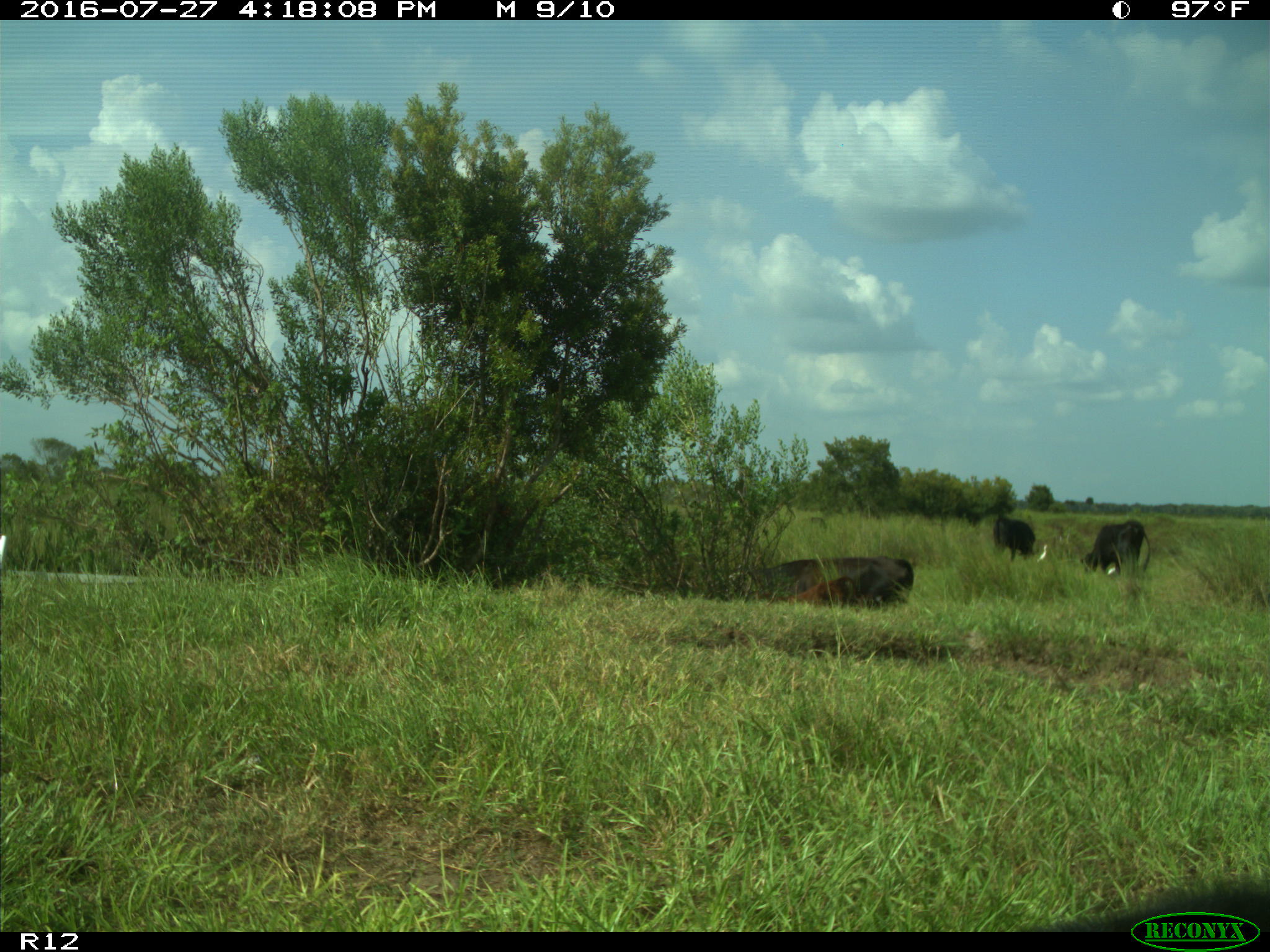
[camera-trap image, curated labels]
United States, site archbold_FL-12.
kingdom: Animalia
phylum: Chordata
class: Mammalia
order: Artiodactyla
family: Bovidae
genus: Bos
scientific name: Bos taurus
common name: domestic cow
Bos taurus (domestic cow).